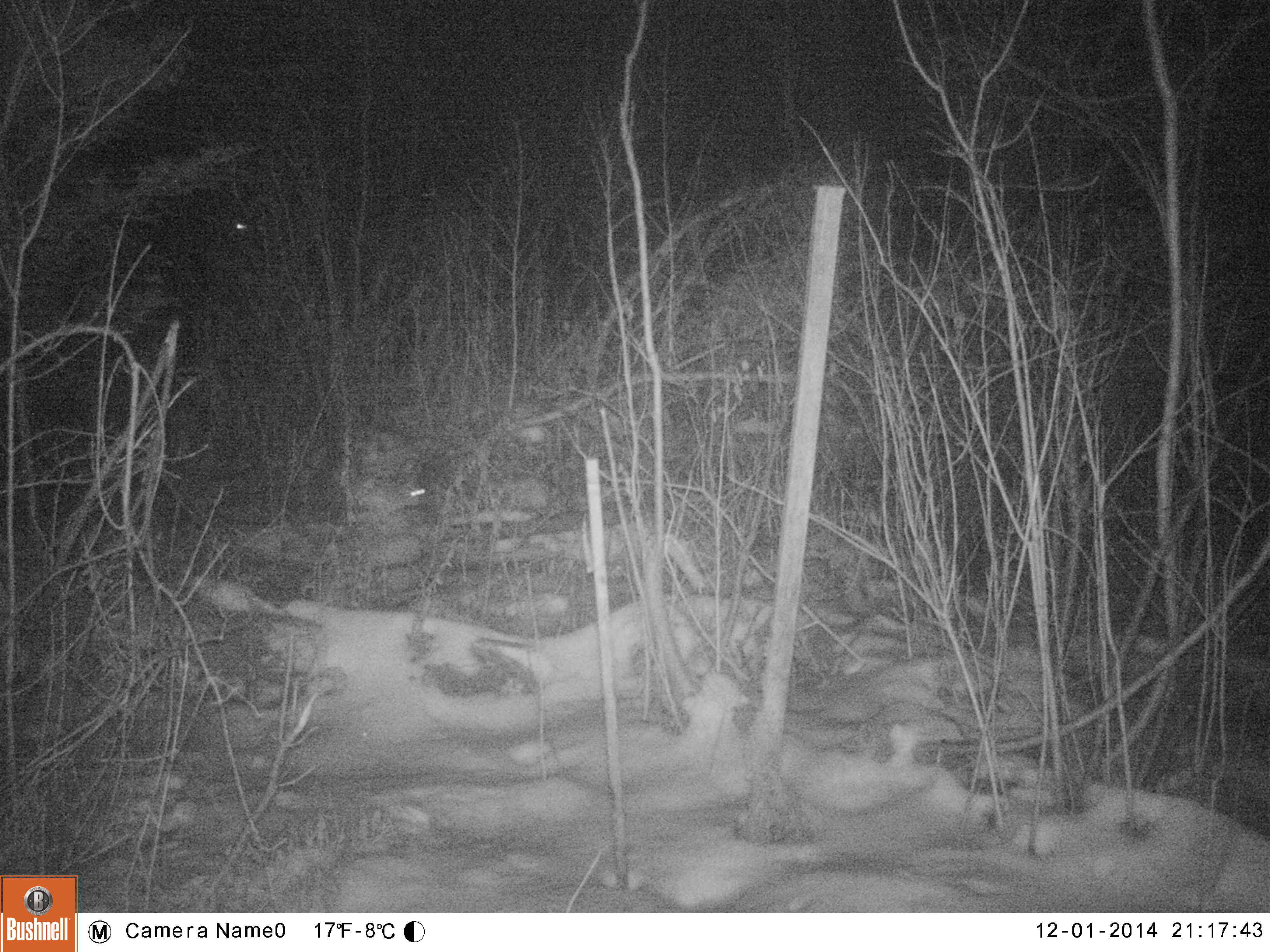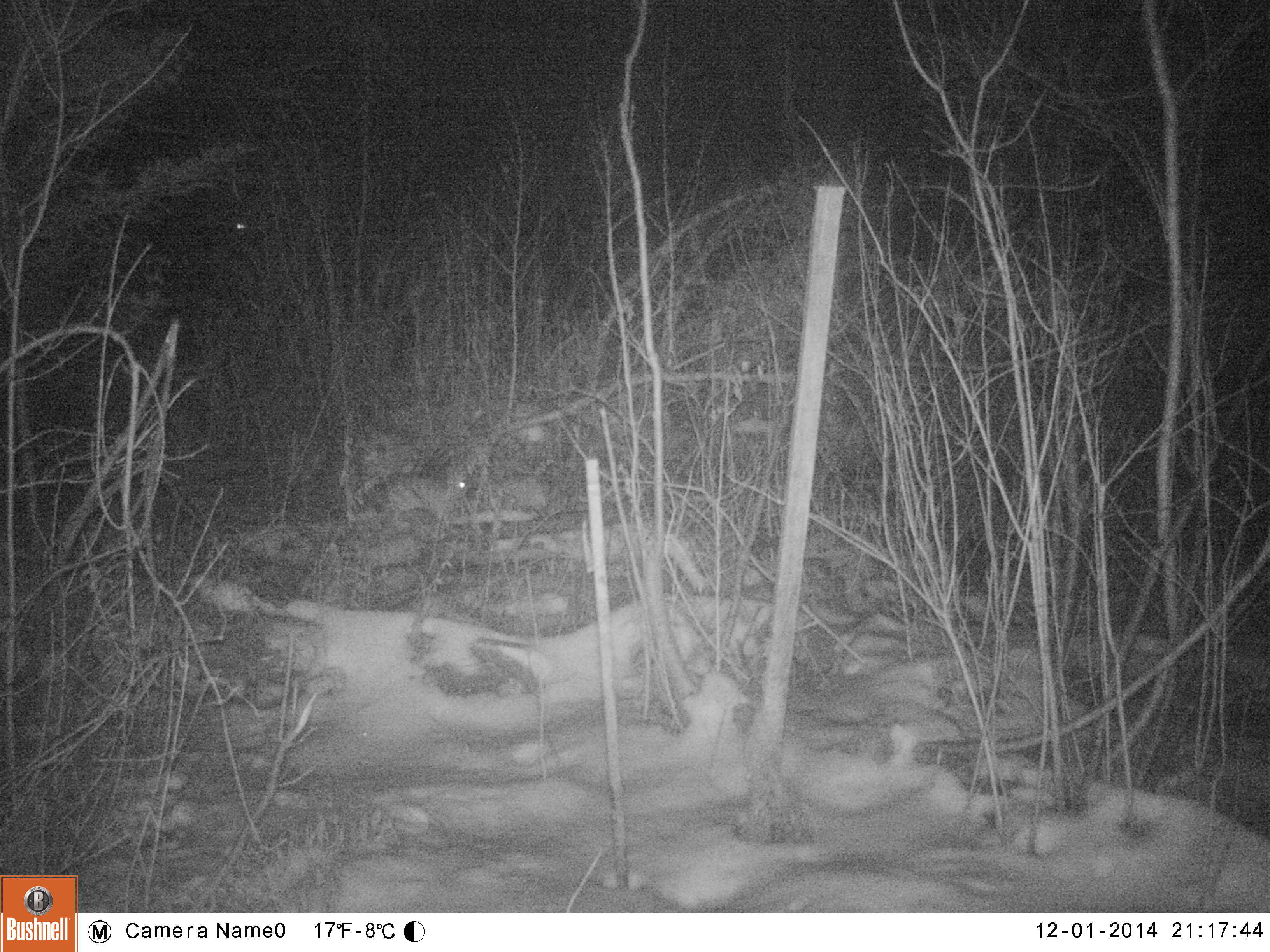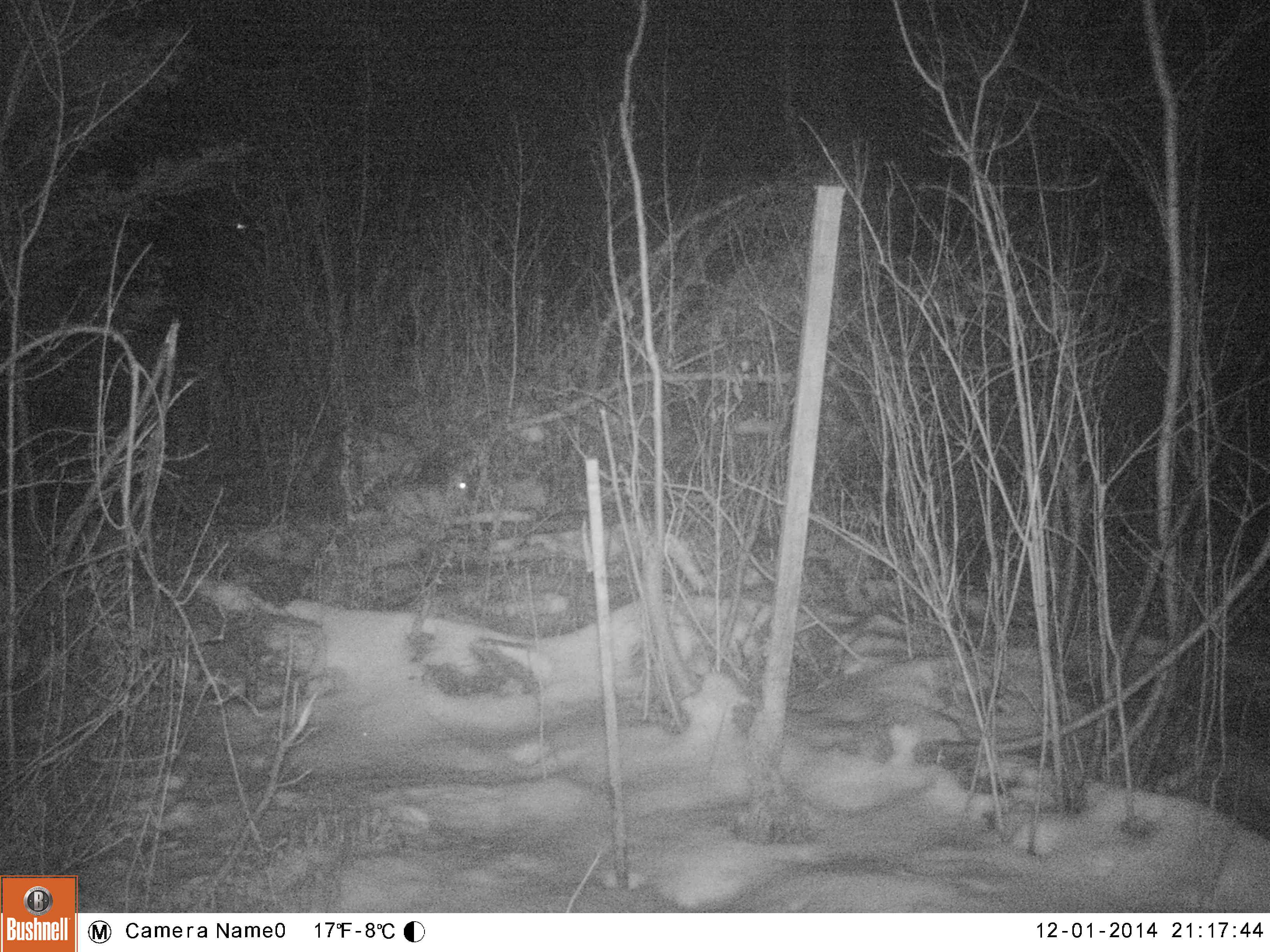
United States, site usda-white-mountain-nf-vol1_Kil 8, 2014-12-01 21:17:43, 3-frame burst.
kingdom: Animalia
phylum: Chordata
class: Mammalia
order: Lagomorpha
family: Leporidae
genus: Lepus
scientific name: Lepus americanus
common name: snowshoe hare